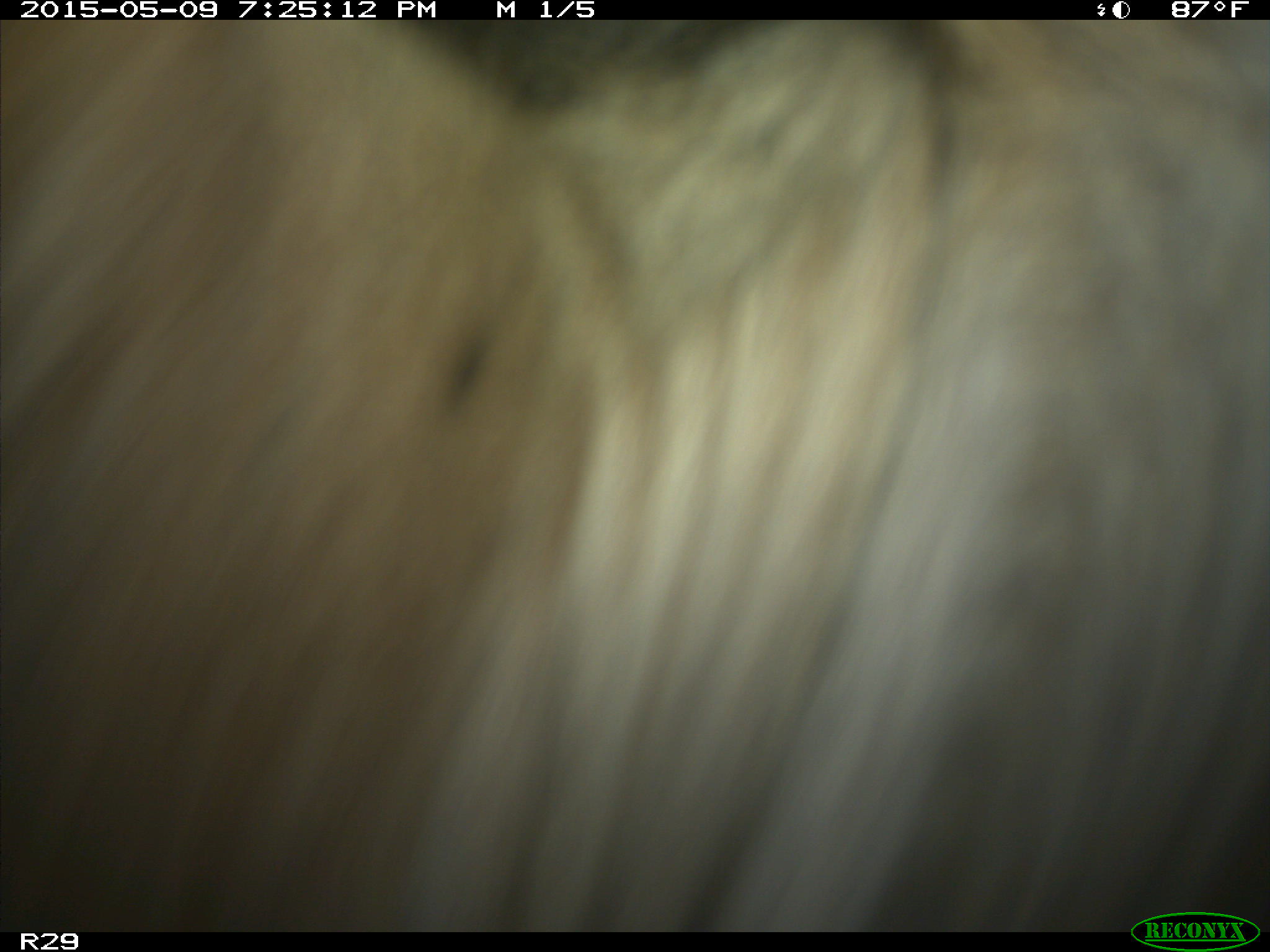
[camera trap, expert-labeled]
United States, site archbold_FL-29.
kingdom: Animalia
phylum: Chordata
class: Mammalia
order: Artiodactyla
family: Bovidae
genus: Bos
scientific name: Bos taurus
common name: domestic cow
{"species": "Bos taurus (domestic cow)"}